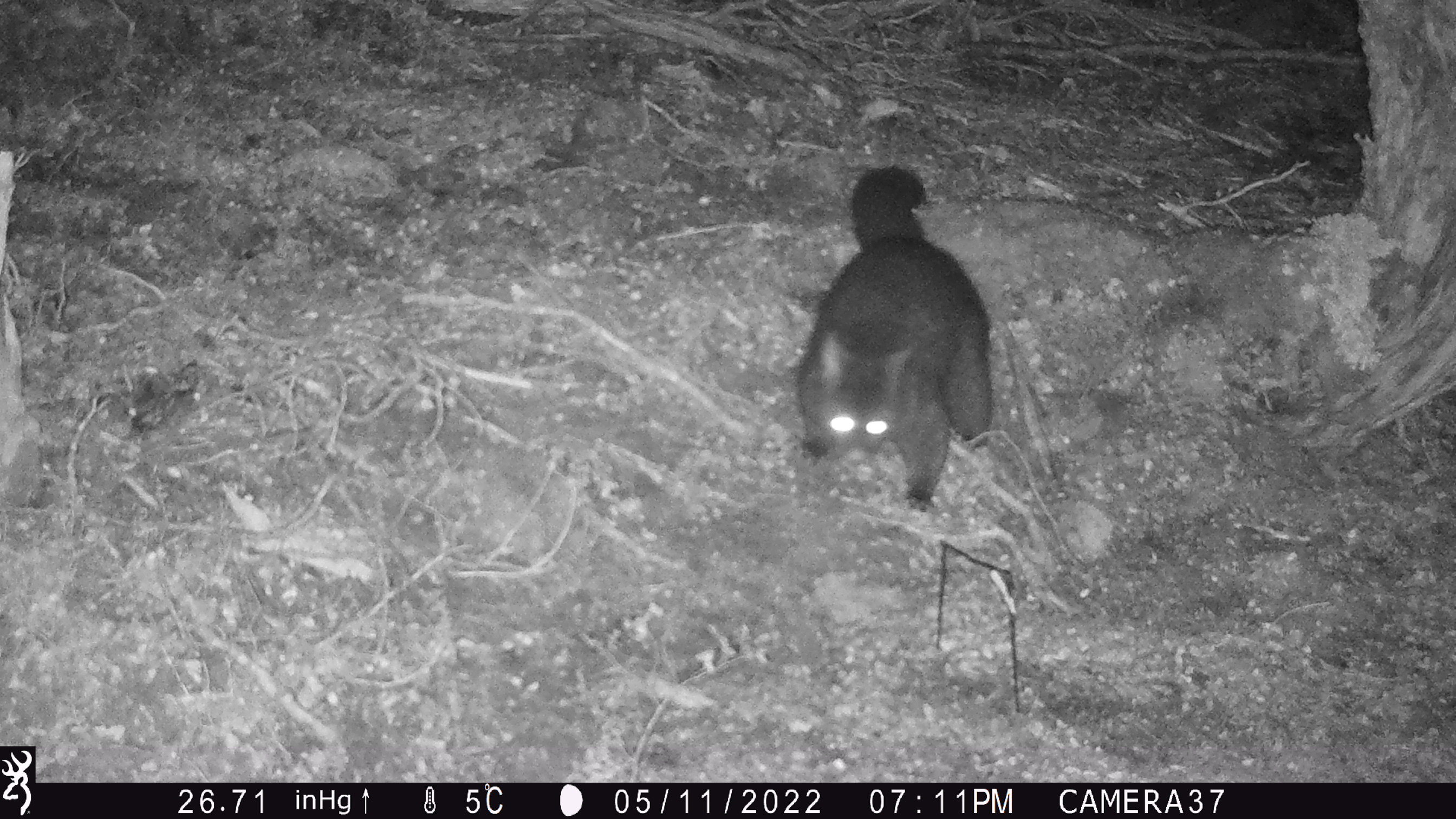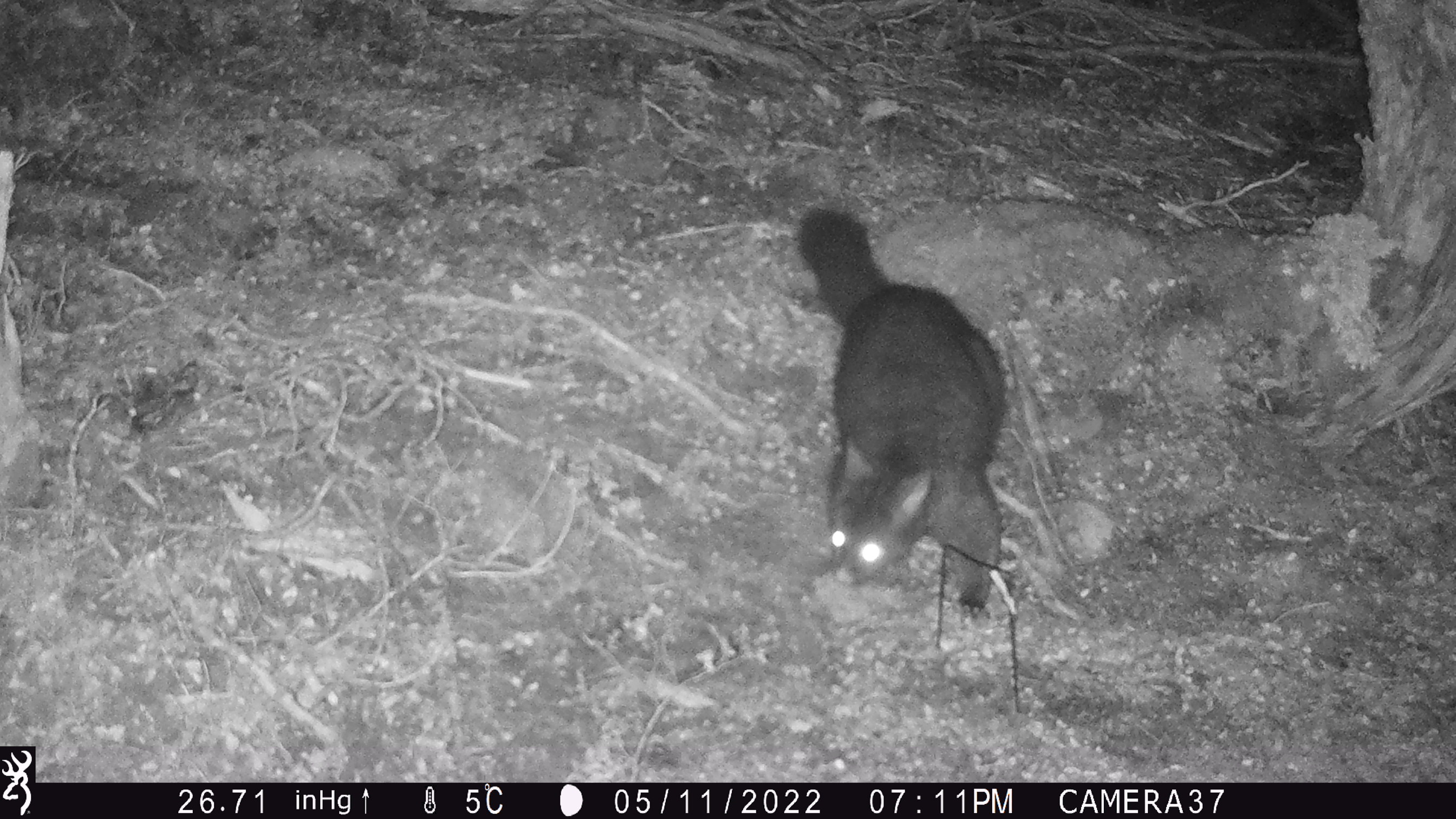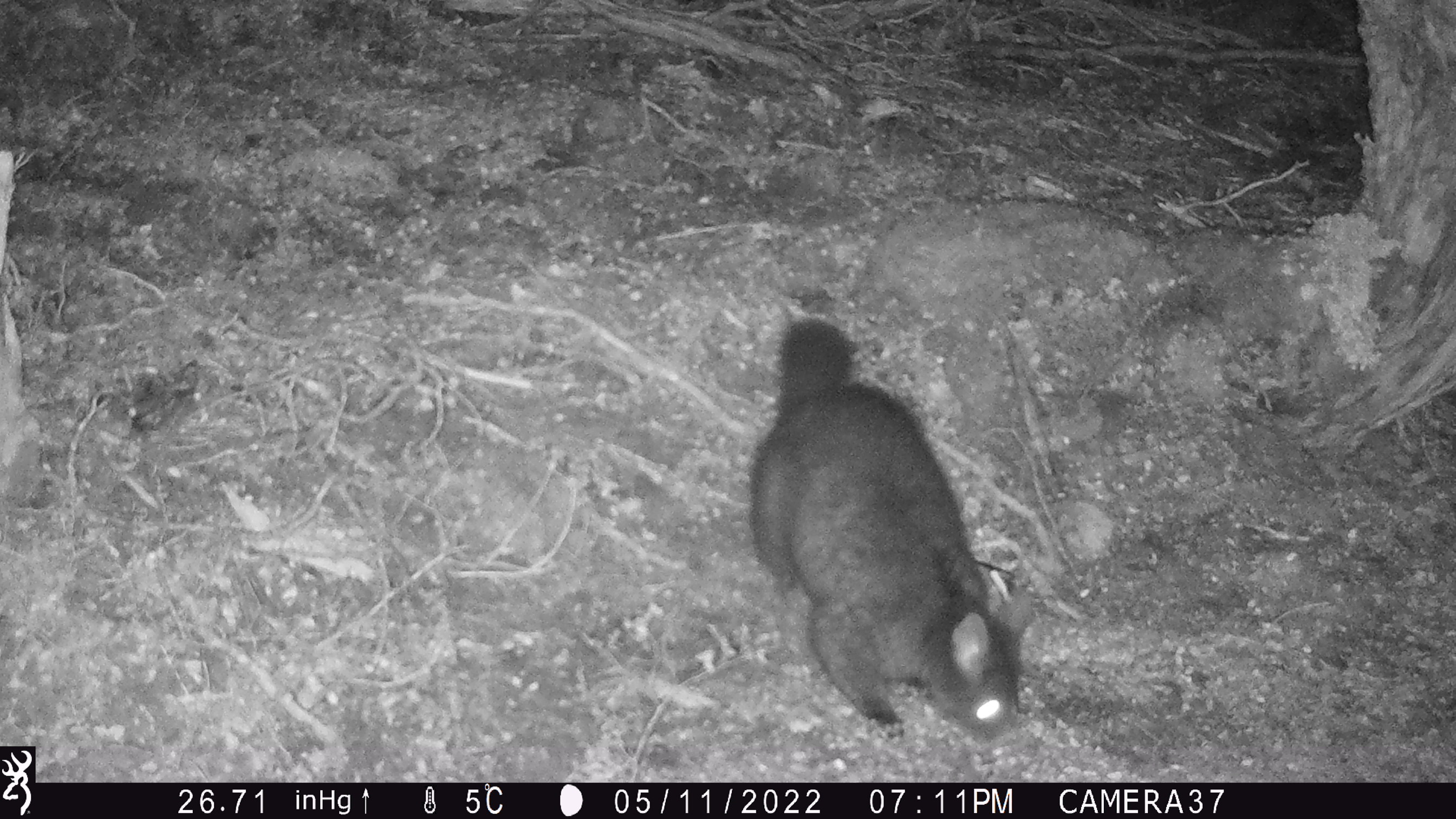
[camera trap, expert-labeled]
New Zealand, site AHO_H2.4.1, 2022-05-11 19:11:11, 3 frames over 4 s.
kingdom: Animalia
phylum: Chordata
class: Mammalia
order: Diprotodontia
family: Phalangeridae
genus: Trichosurus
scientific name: Trichosurus vulpecula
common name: common brushtail possum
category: possum